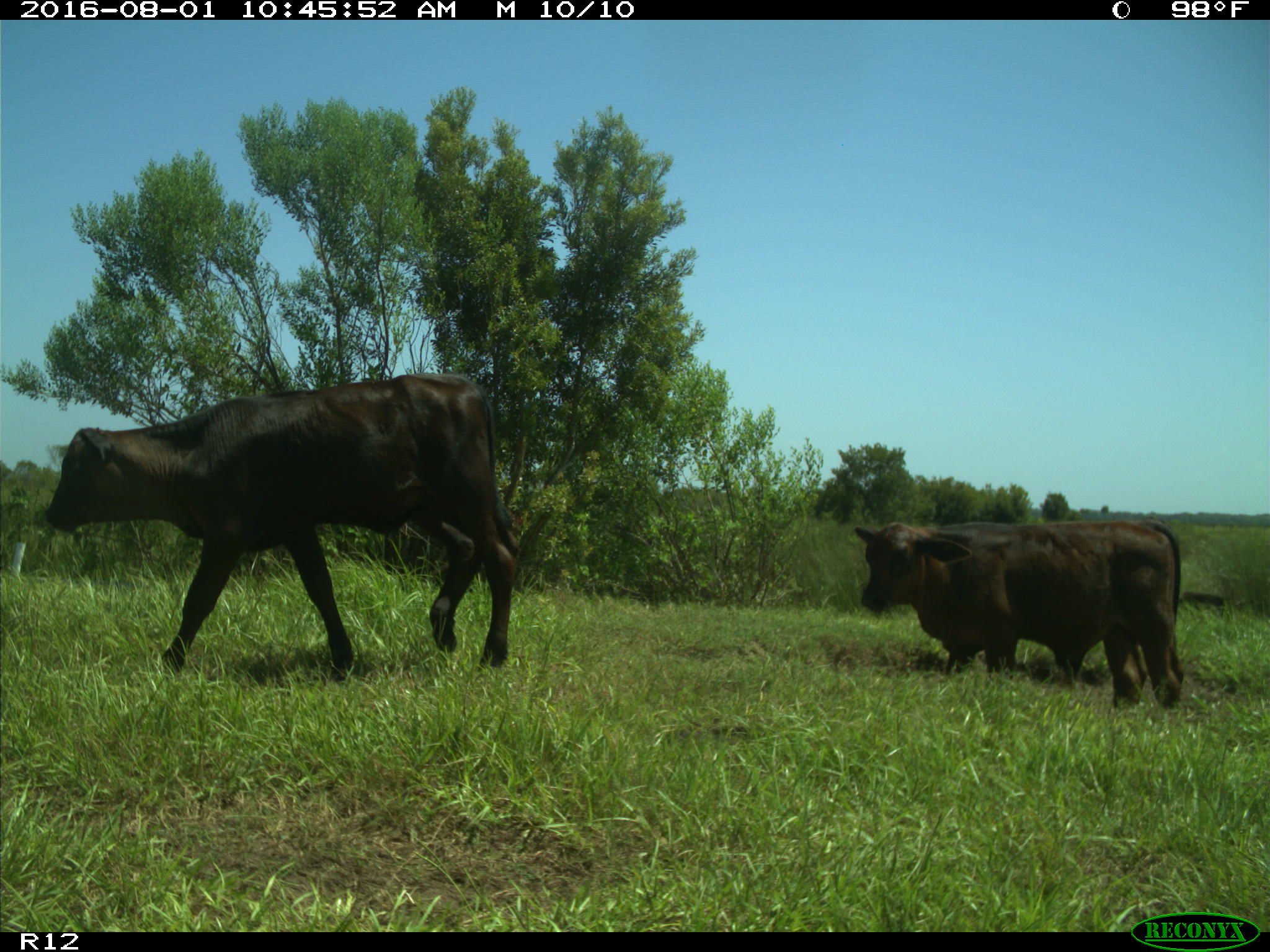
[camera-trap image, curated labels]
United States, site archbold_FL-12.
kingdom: Animalia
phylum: Chordata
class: Mammalia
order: Artiodactyla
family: Bovidae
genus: Bos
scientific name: Bos taurus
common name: domestic cow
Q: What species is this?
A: Bos taurus (domestic cow).